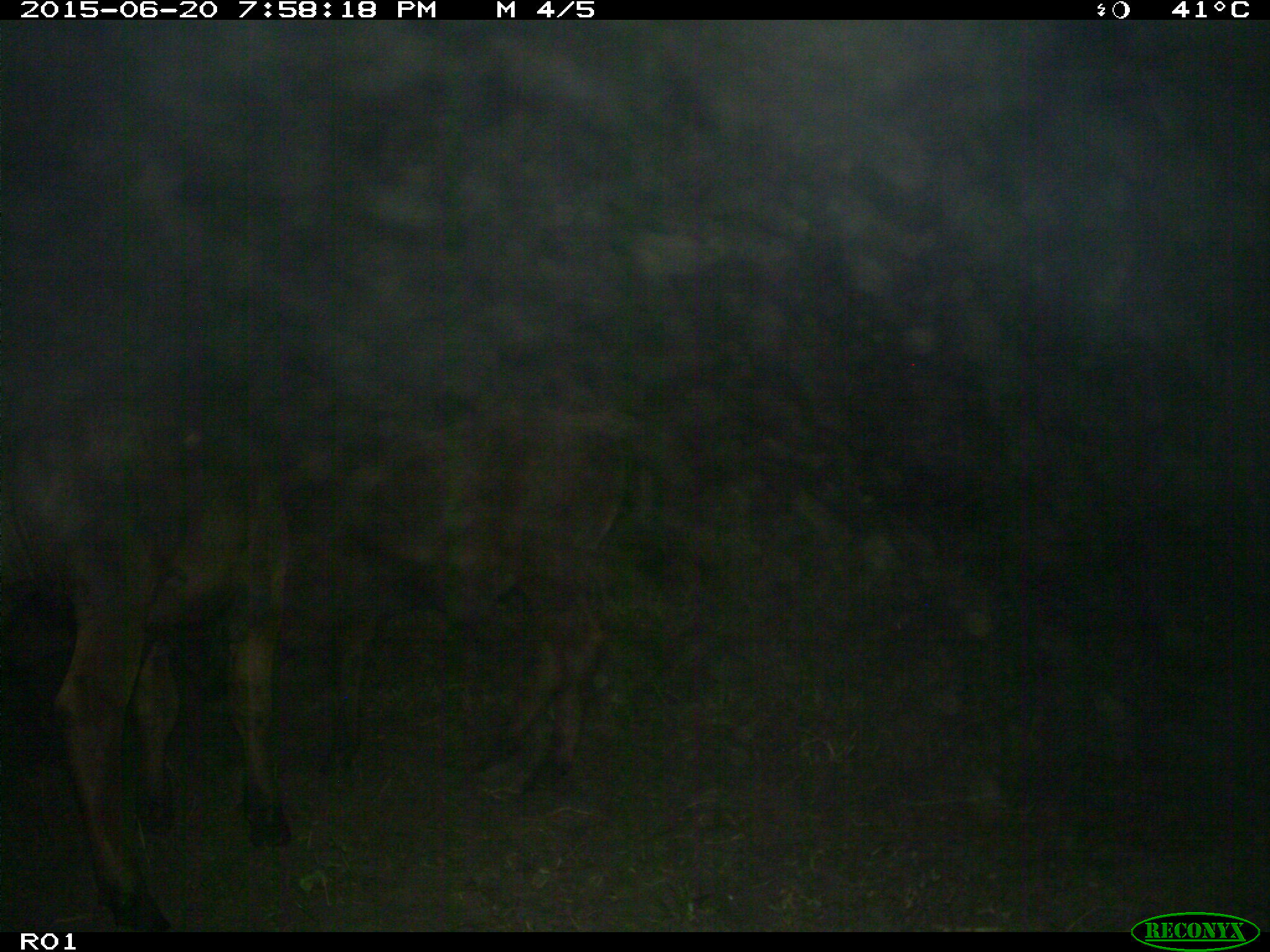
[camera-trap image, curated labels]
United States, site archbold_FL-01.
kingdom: Animalia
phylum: Chordata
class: Mammalia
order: Artiodactyla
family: Bovidae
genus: Bos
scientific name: Bos taurus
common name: domestic cow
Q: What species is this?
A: Bos taurus (domestic cow).